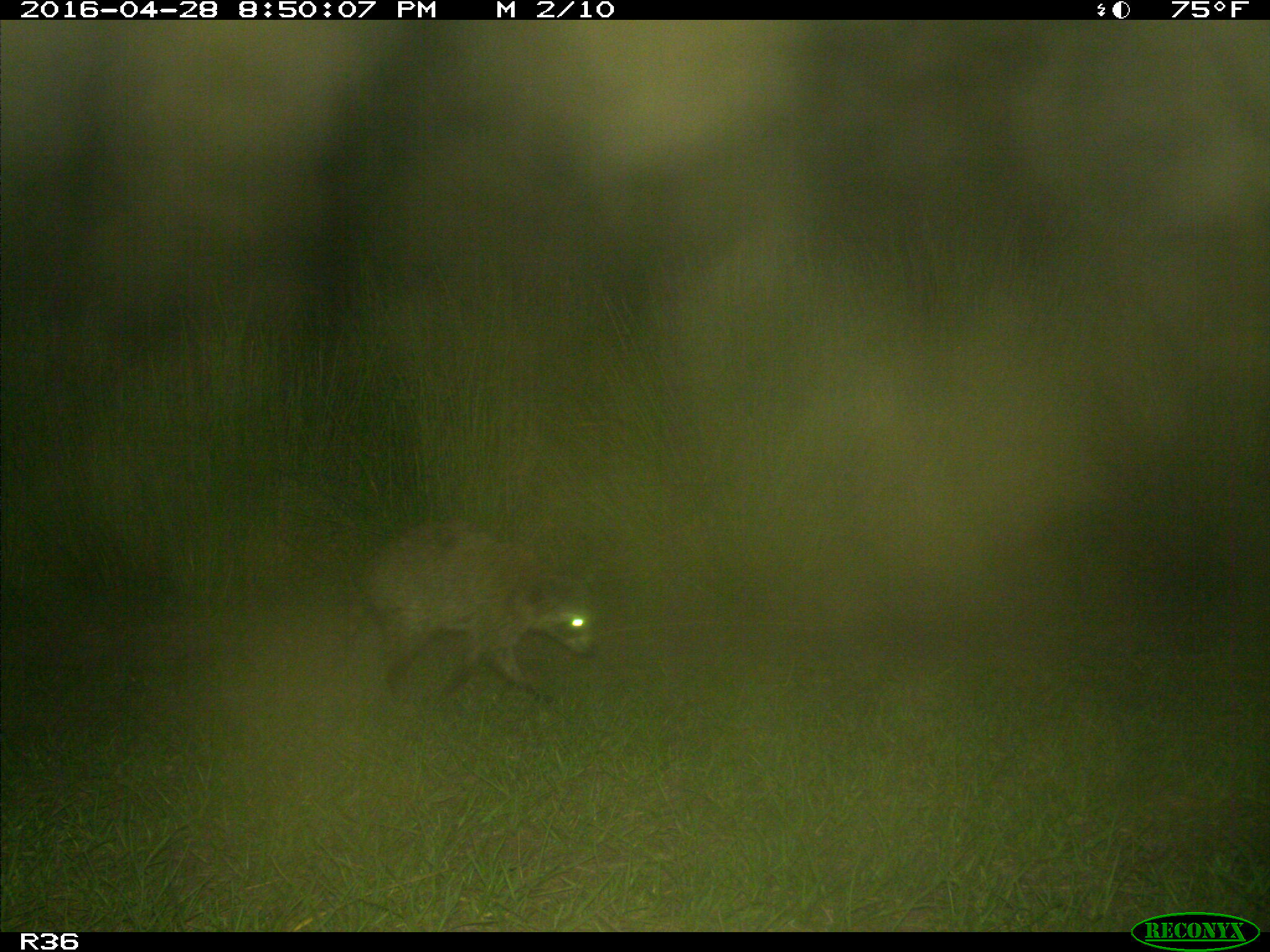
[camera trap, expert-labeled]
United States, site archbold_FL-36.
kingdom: Animalia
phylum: Chordata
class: Mammalia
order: Carnivora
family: Procyonidae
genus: Procyon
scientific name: Procyon lotor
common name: common raccoon